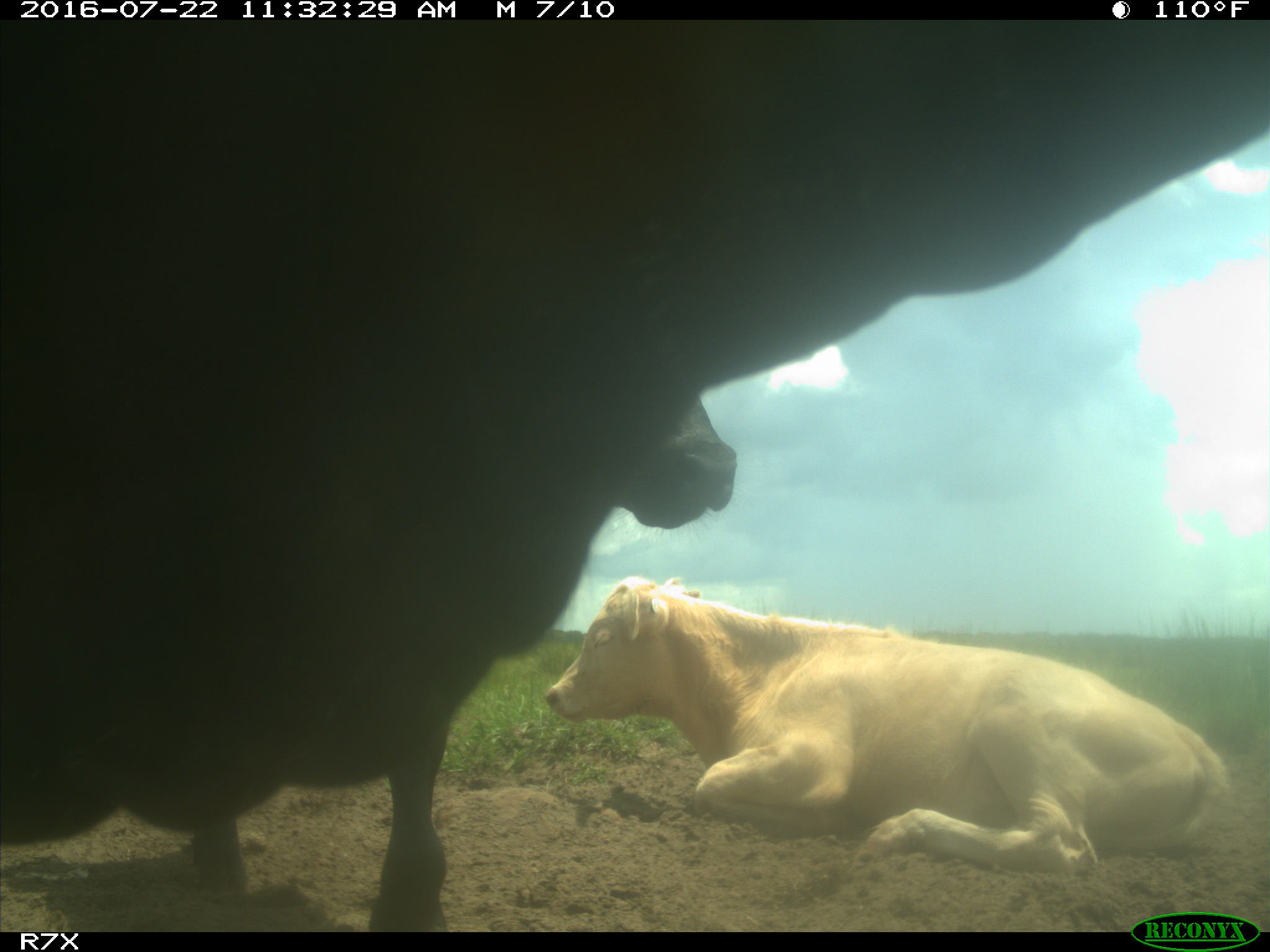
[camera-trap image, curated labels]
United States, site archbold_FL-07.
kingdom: Animalia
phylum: Chordata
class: Mammalia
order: Artiodactyla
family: Bovidae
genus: Bos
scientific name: Bos taurus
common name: domestic cow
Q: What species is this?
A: Bos taurus (domestic cow).